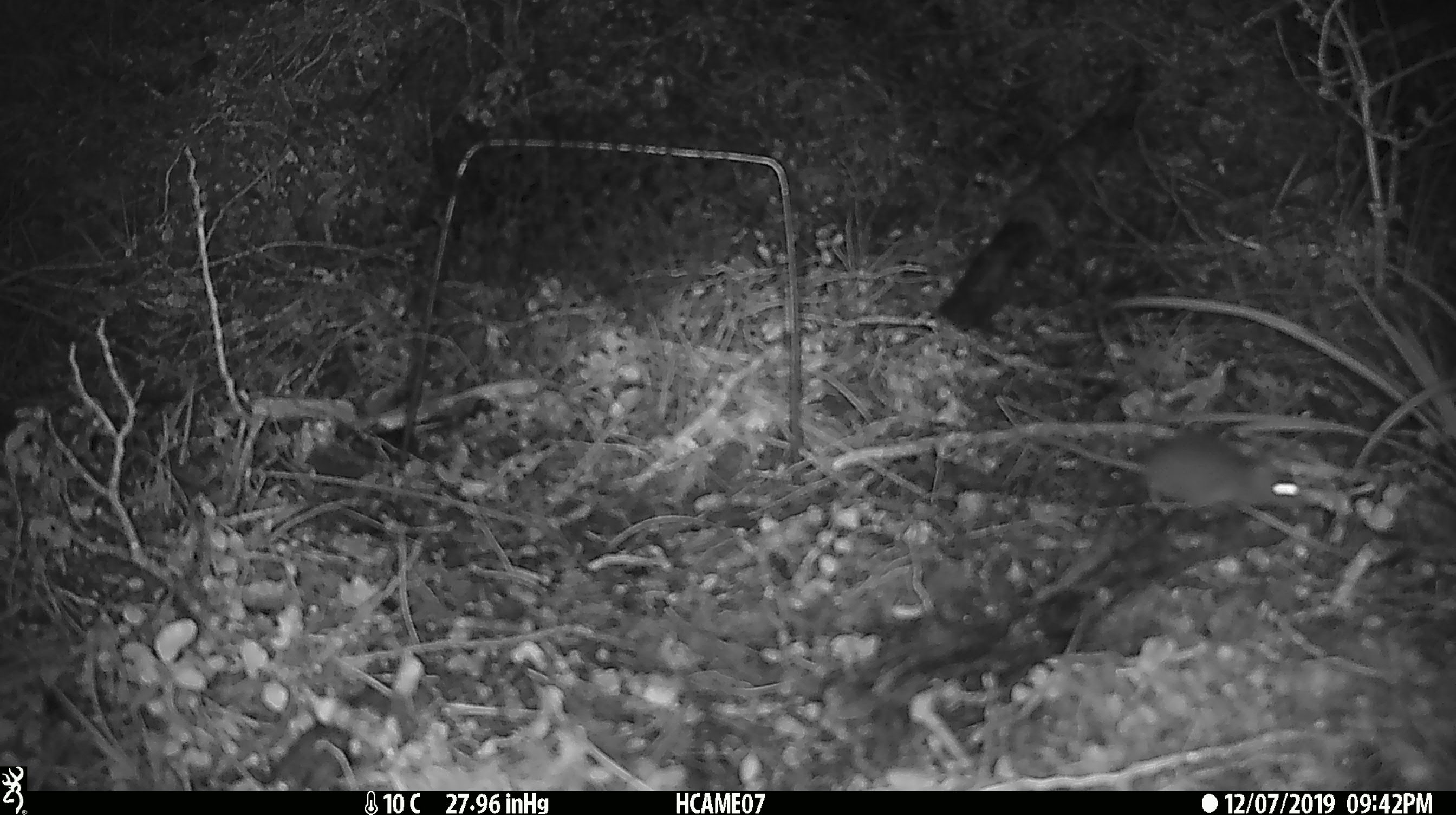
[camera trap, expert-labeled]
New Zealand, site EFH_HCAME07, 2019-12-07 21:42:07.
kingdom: Animalia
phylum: Chordata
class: Mammalia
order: Rodentia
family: Muridae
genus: Mus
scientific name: Mus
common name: mouse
Mouse (Mus).